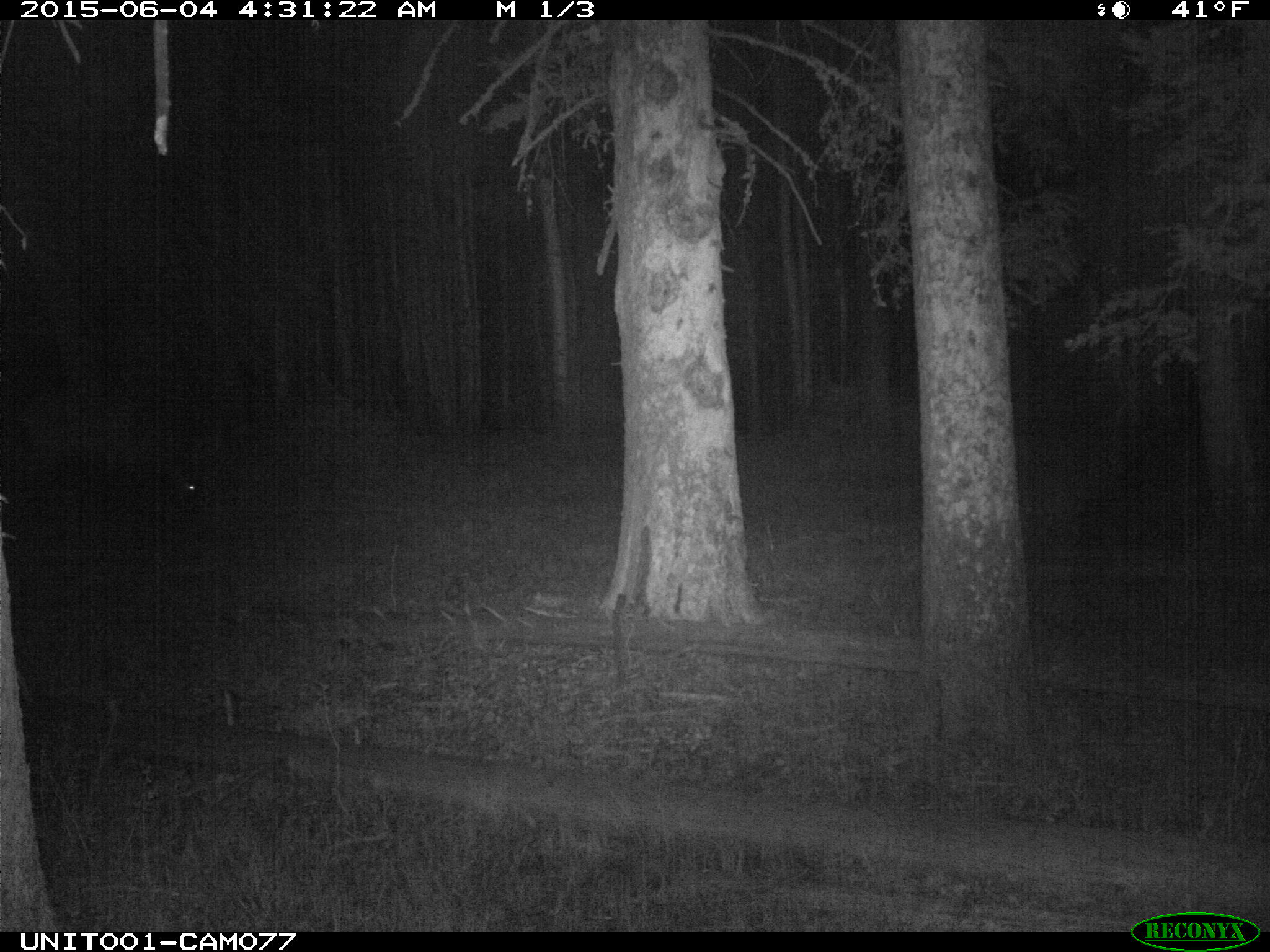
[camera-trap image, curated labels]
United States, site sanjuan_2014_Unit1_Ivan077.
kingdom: Animalia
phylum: Chordata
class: Mammalia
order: Artiodactyla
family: Cervidae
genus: Cervus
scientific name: Cervus elaphus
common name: red deer